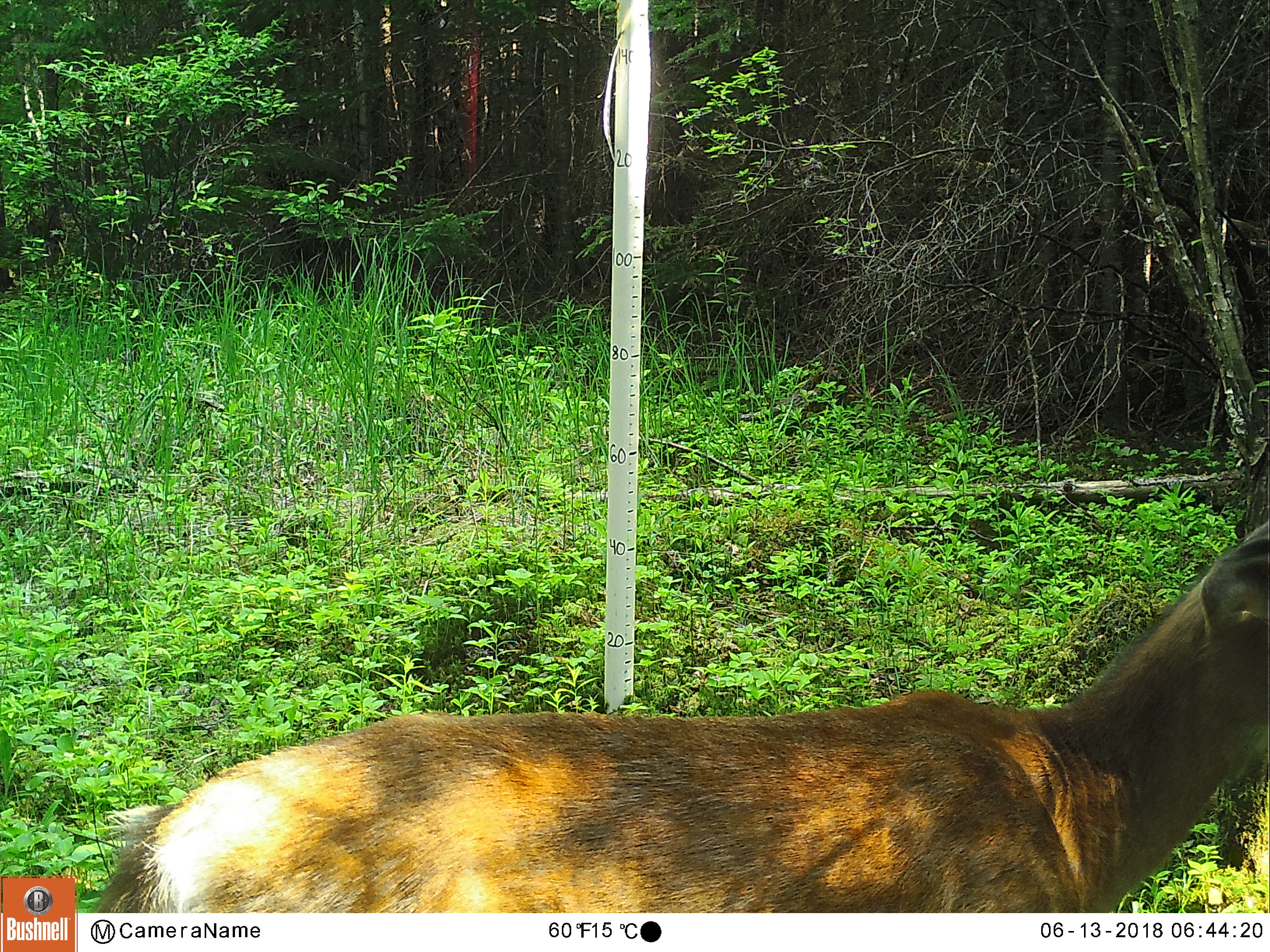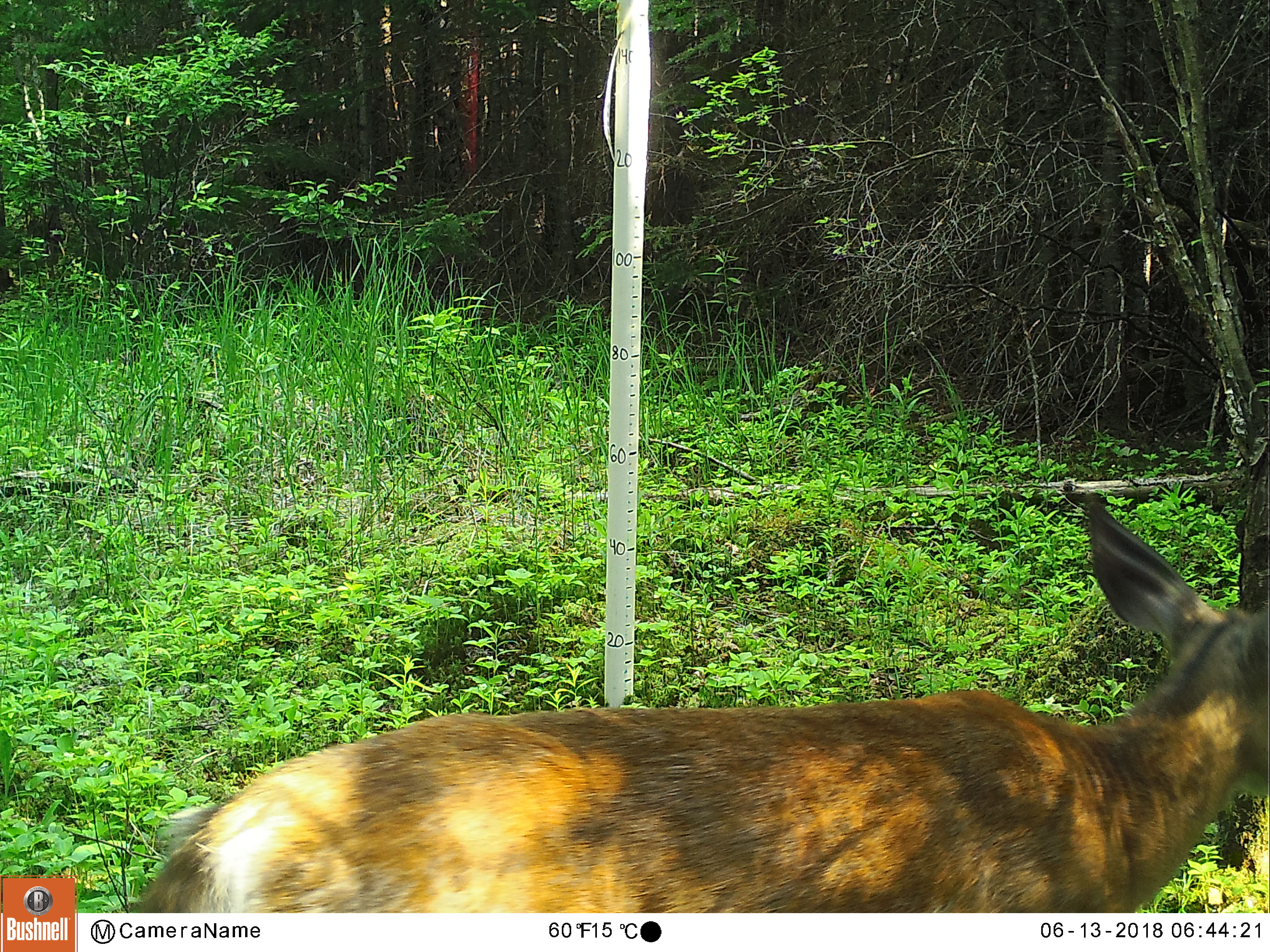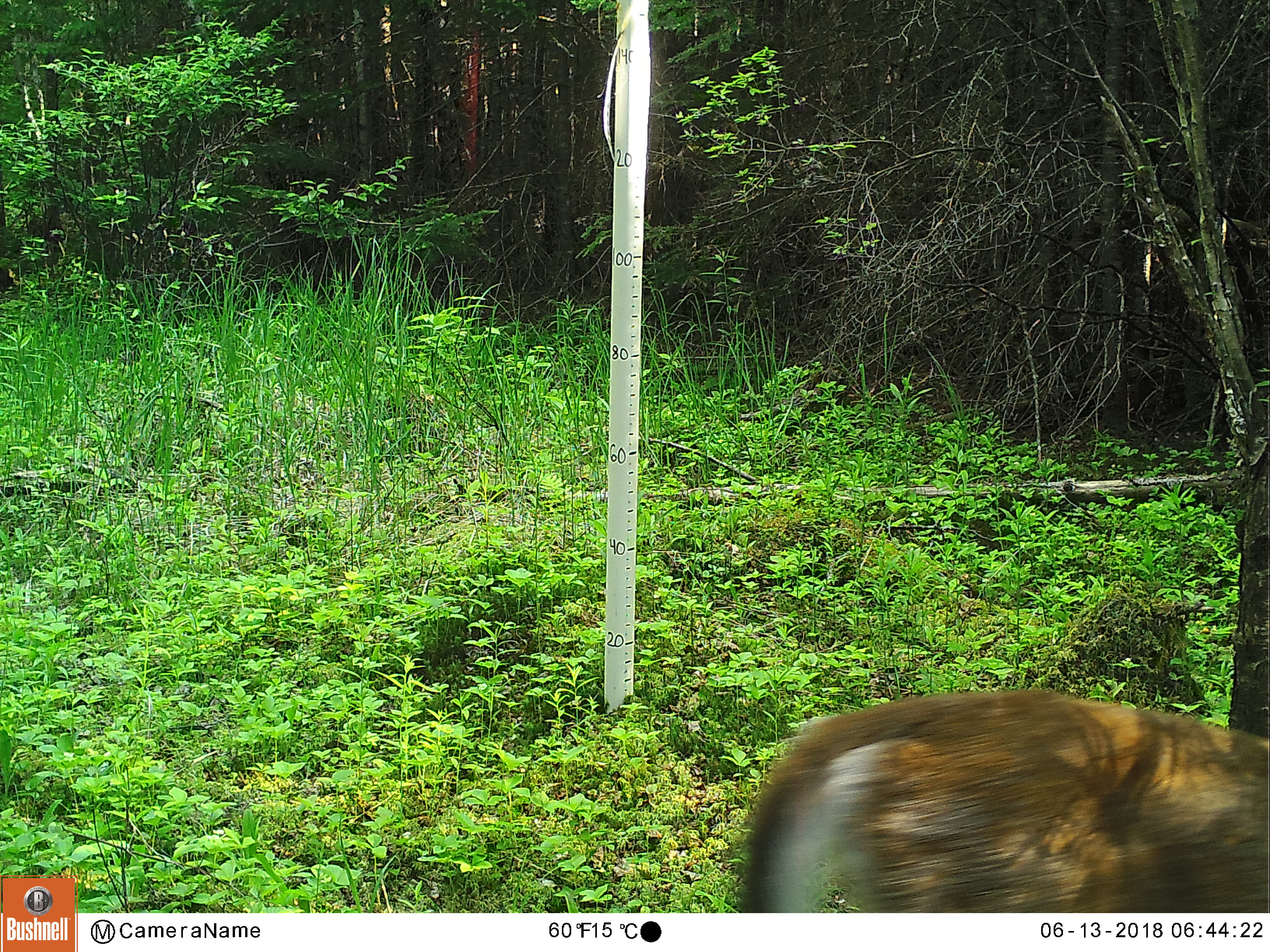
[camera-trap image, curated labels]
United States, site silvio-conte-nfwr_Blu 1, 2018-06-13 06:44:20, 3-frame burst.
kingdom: Animalia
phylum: Chordata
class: Mammalia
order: Artiodactyla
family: Cervidae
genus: Odocoileus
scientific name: Odocoileus virginianus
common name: white-tailed deer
White-tailed deer (Odocoileus virginianus).